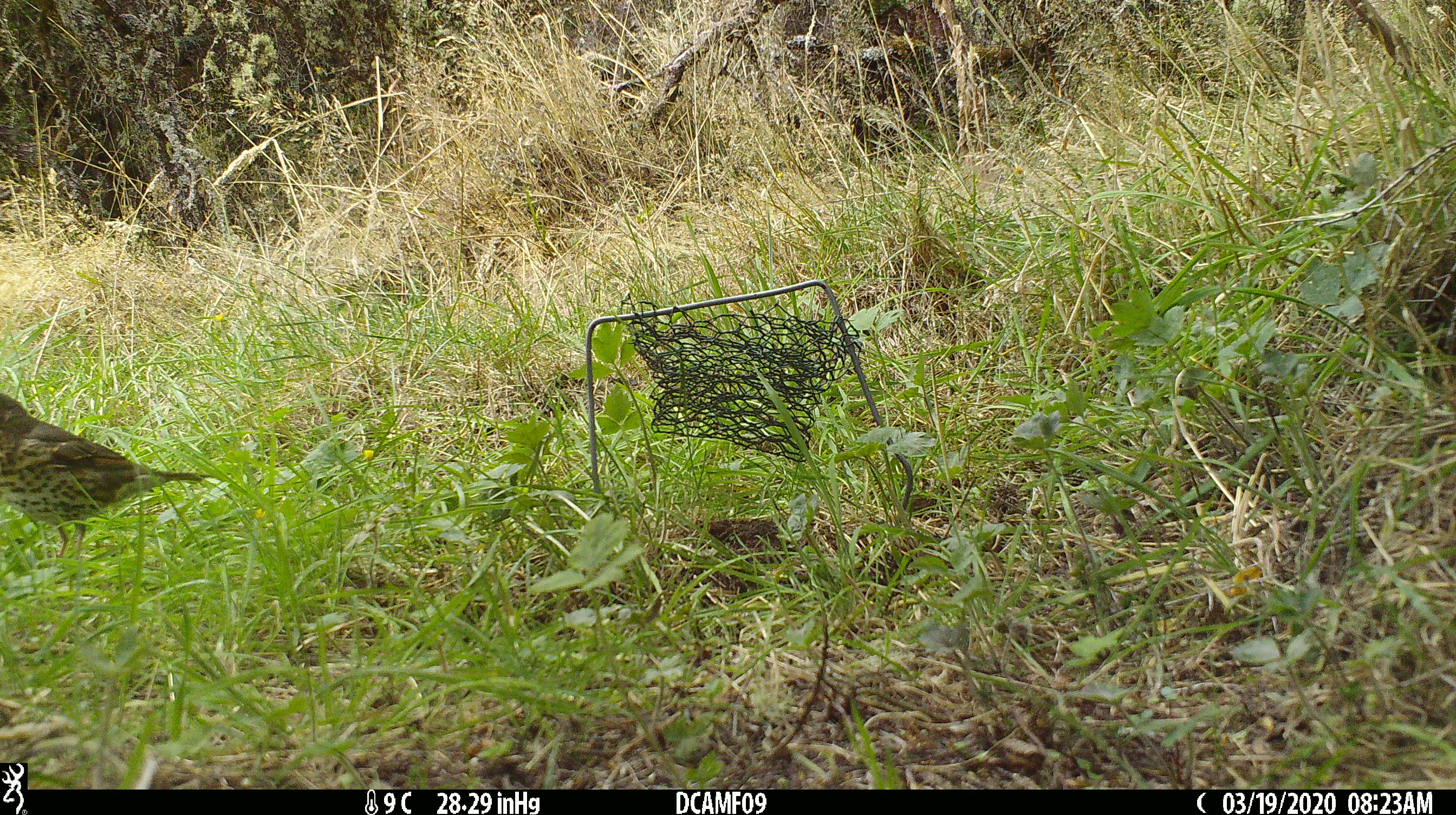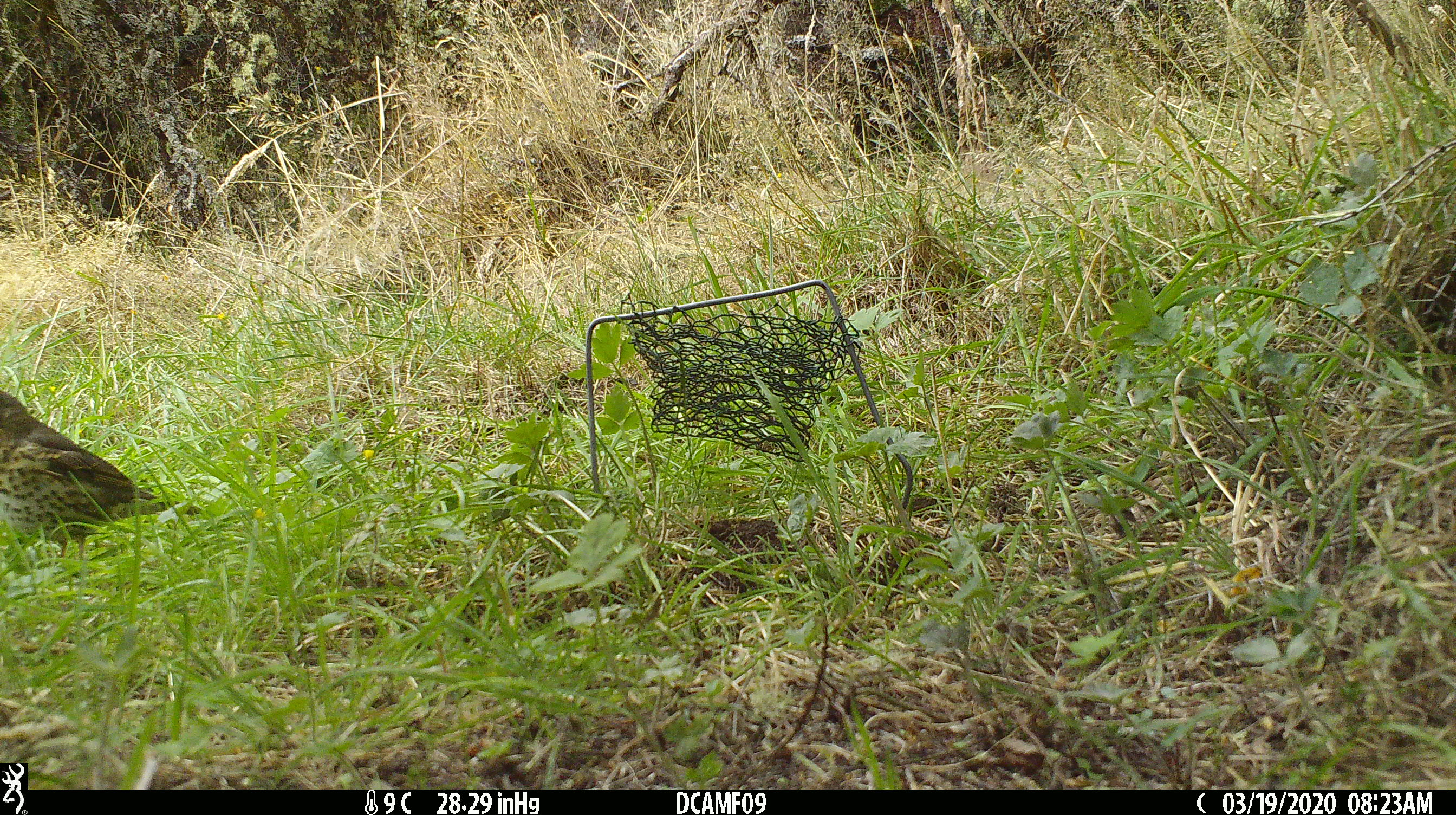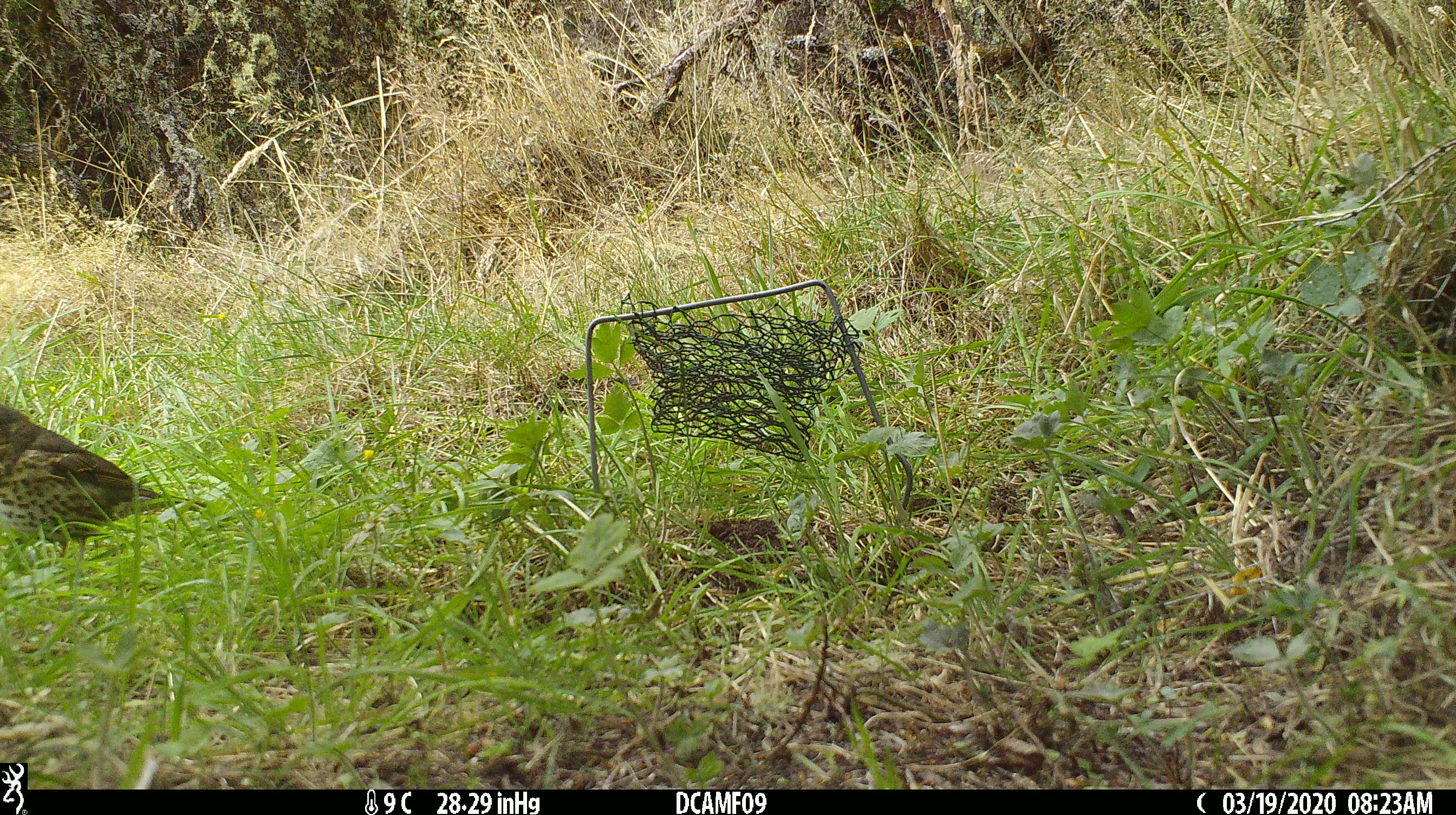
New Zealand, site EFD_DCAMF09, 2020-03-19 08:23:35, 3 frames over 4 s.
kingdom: Animalia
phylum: Chordata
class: Aves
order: Passeriformes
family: Turdidae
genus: Turdus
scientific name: Turdus philomelos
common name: song thrush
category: thrush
Thrush (song thrush) (Turdus philomelos).